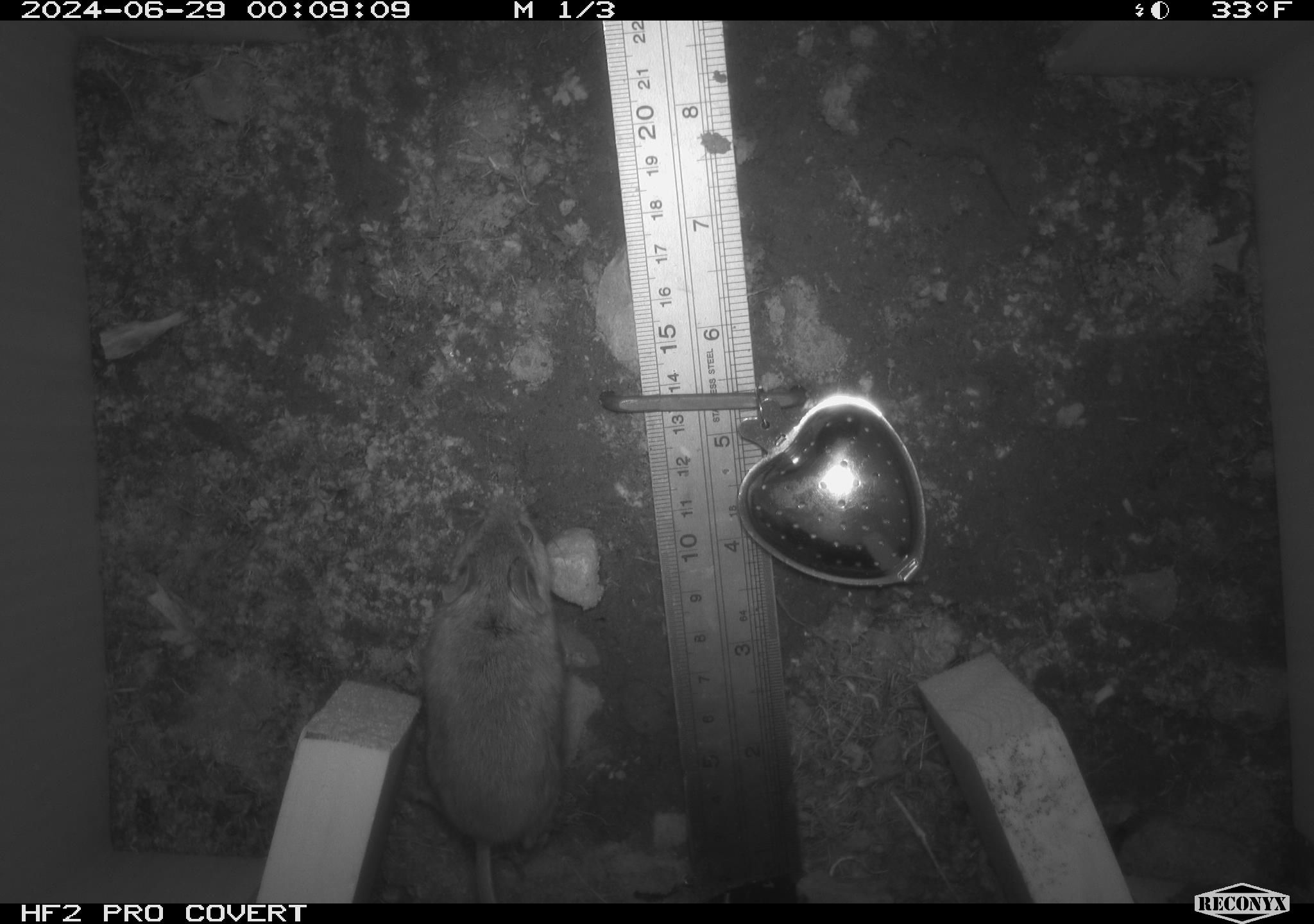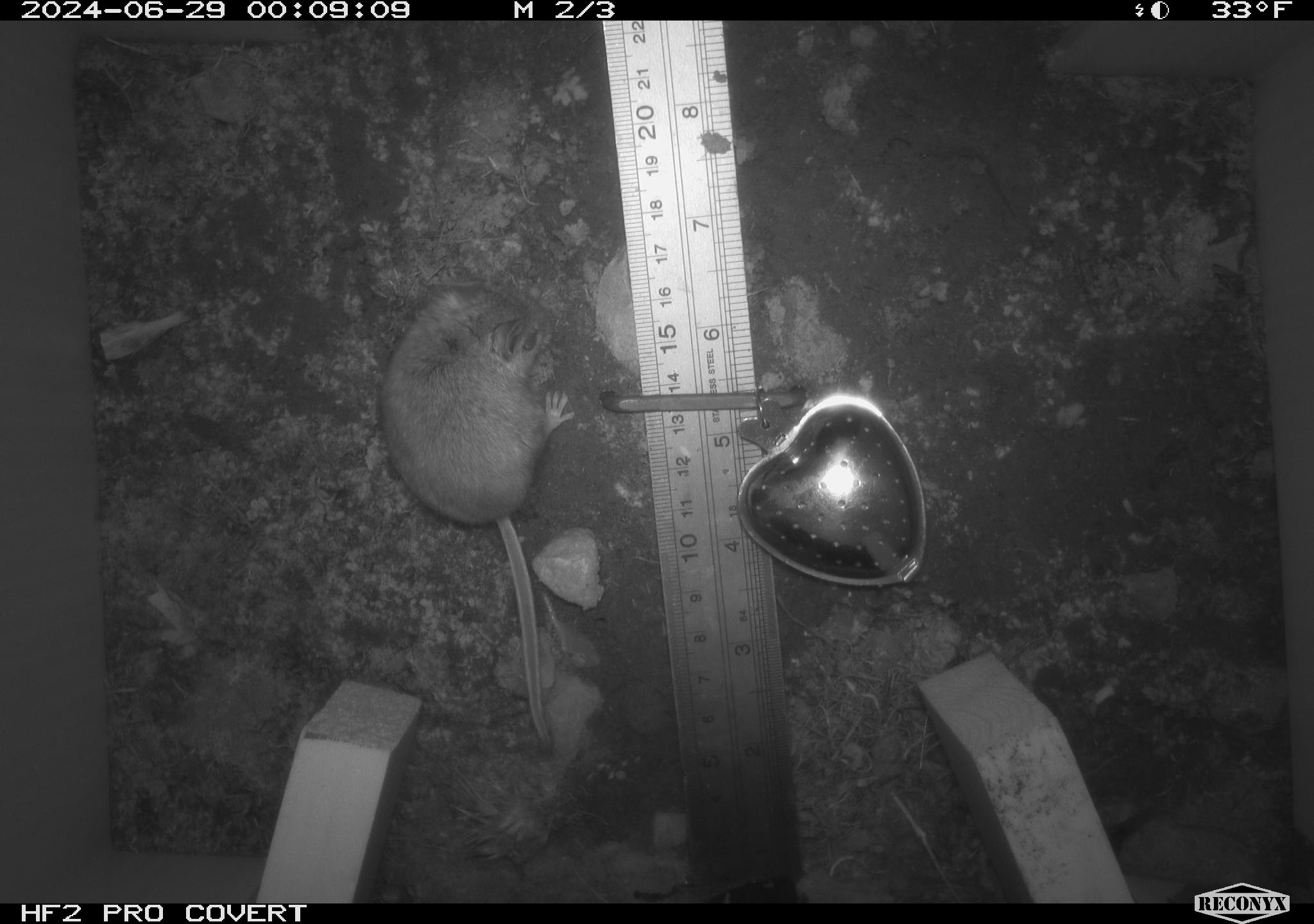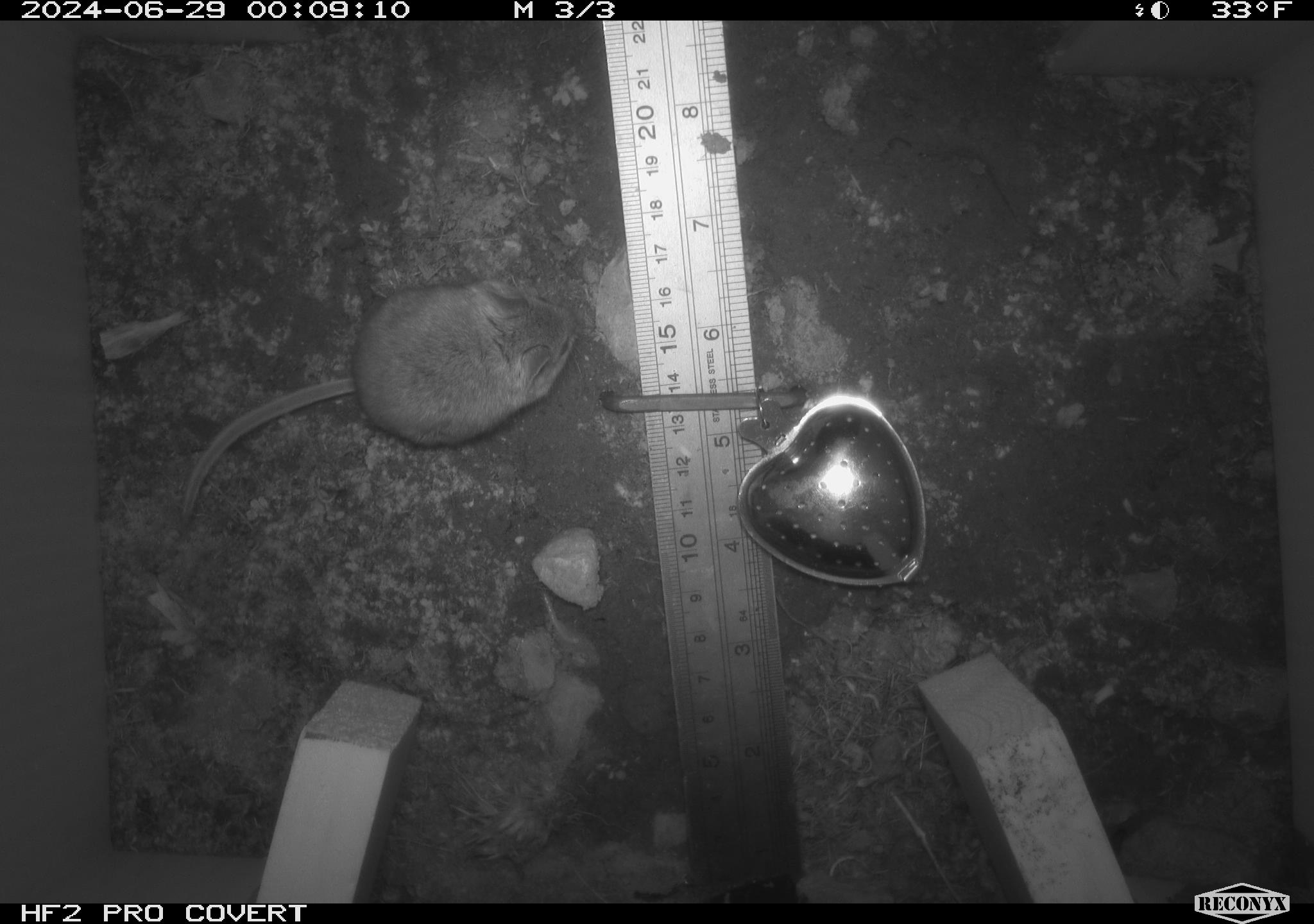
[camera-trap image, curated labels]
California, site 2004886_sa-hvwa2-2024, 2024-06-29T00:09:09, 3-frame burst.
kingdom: Animalia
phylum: Chordata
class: Mammalia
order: Rodentia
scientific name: Rodentia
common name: mouse species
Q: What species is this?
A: Mouse species (Rodentia).